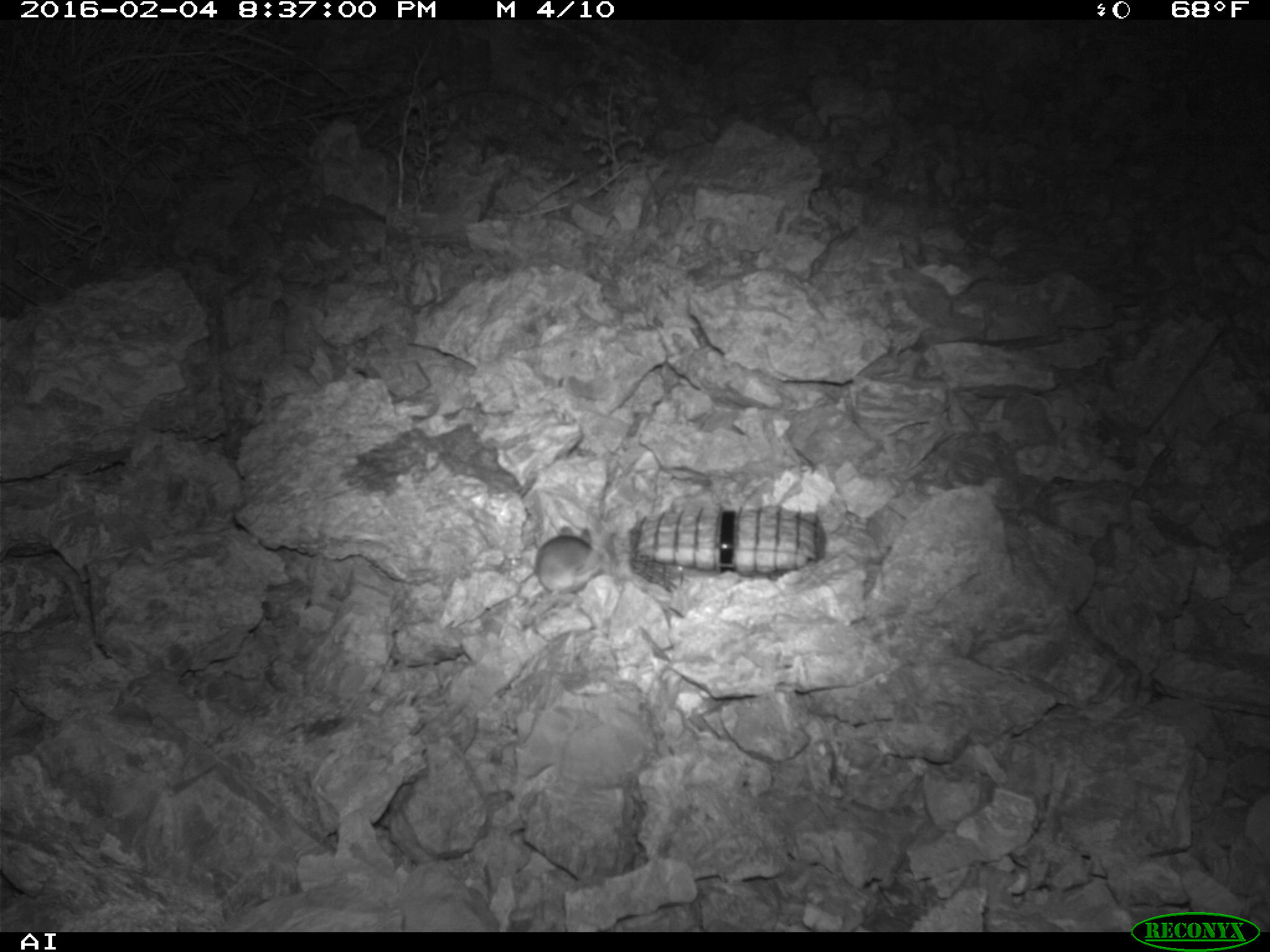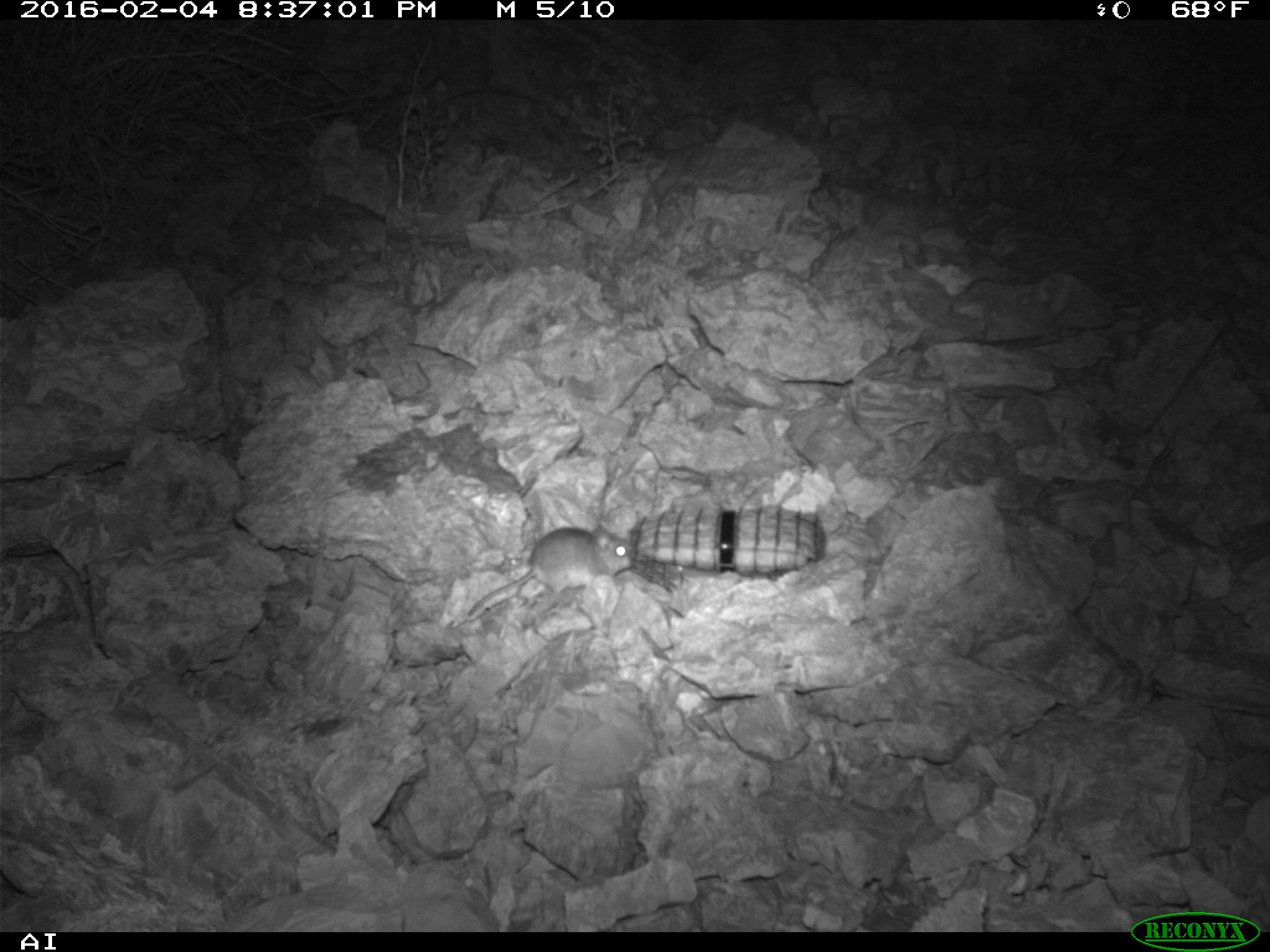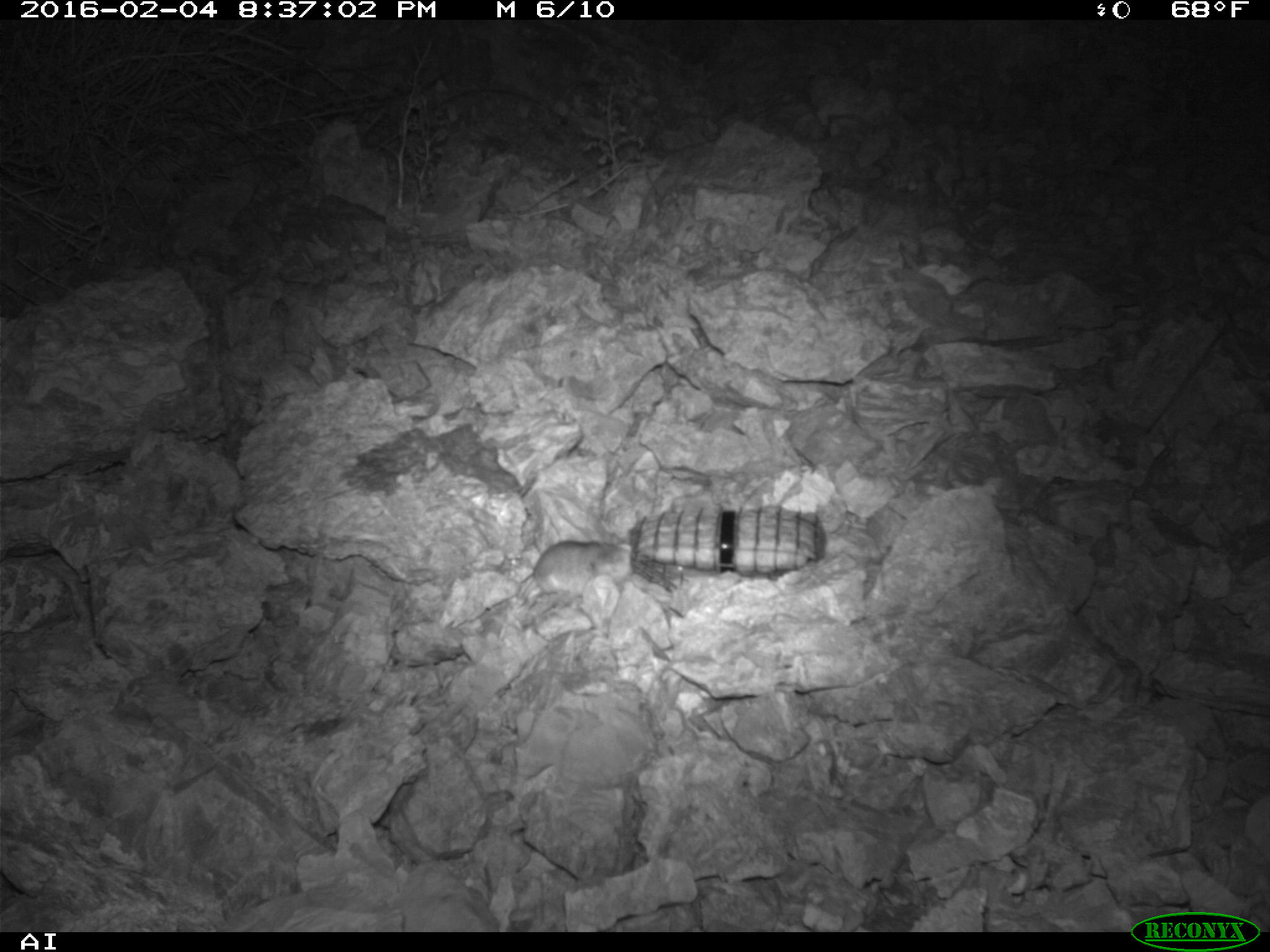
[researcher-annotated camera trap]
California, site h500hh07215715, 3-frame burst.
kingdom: Animalia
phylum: Chordata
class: Mammalia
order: Rodentia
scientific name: Rodentia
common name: rodent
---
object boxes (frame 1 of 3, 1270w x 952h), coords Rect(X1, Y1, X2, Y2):
rodent: Rect(534, 524, 618, 596)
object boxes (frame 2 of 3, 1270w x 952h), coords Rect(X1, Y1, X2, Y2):
rodent: Rect(466, 523, 632, 614)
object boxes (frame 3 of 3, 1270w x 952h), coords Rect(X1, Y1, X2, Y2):
rodent: Rect(516, 536, 633, 603)